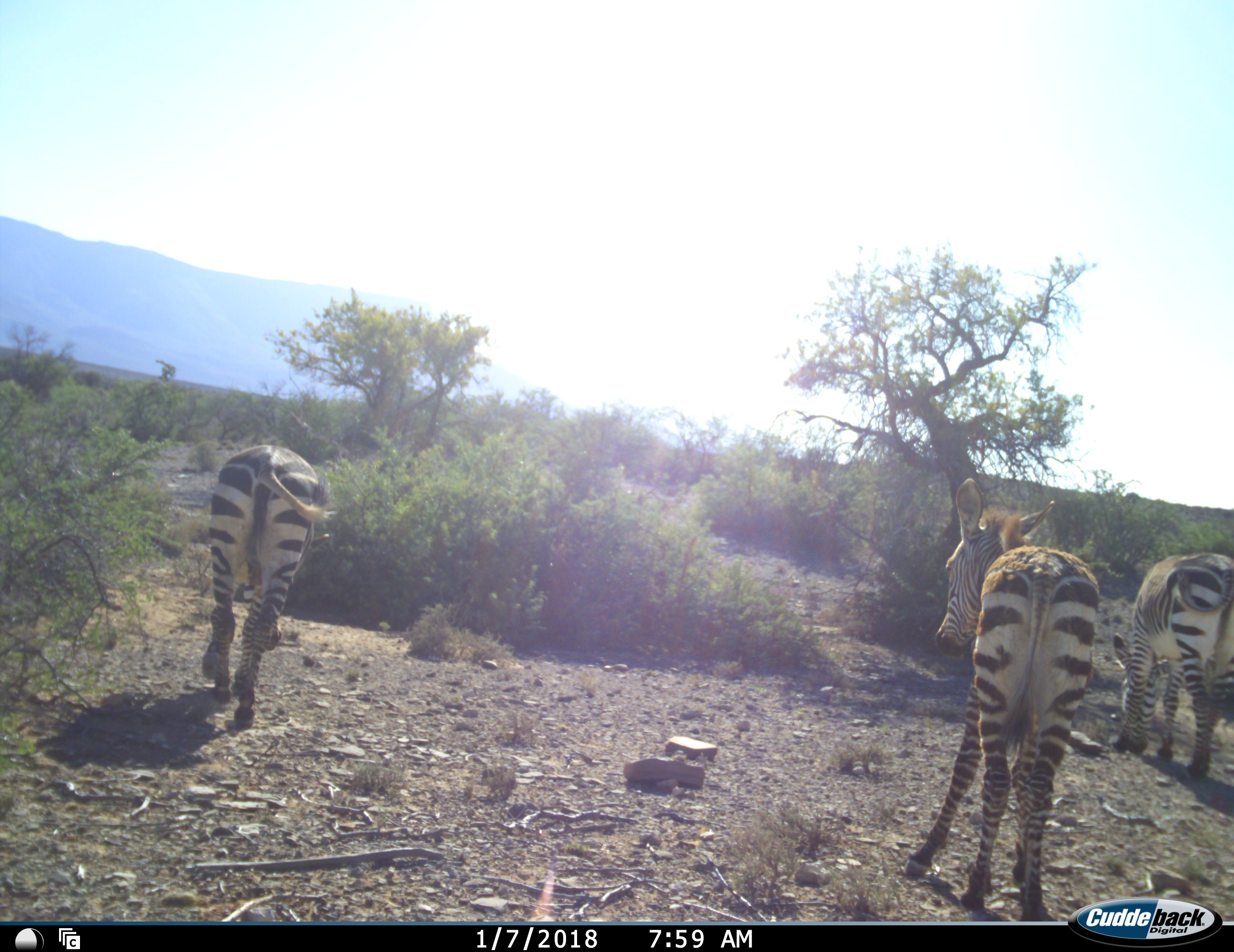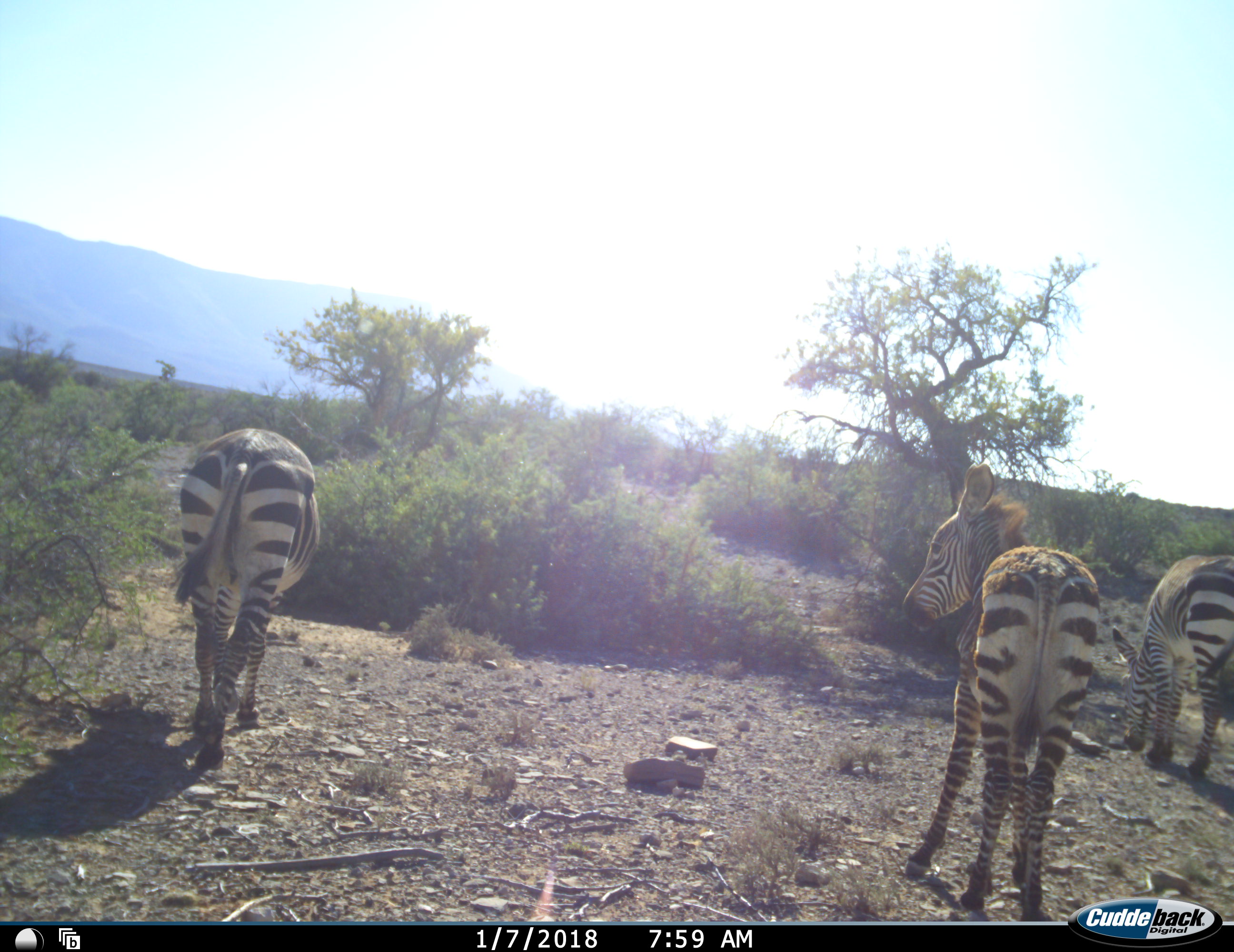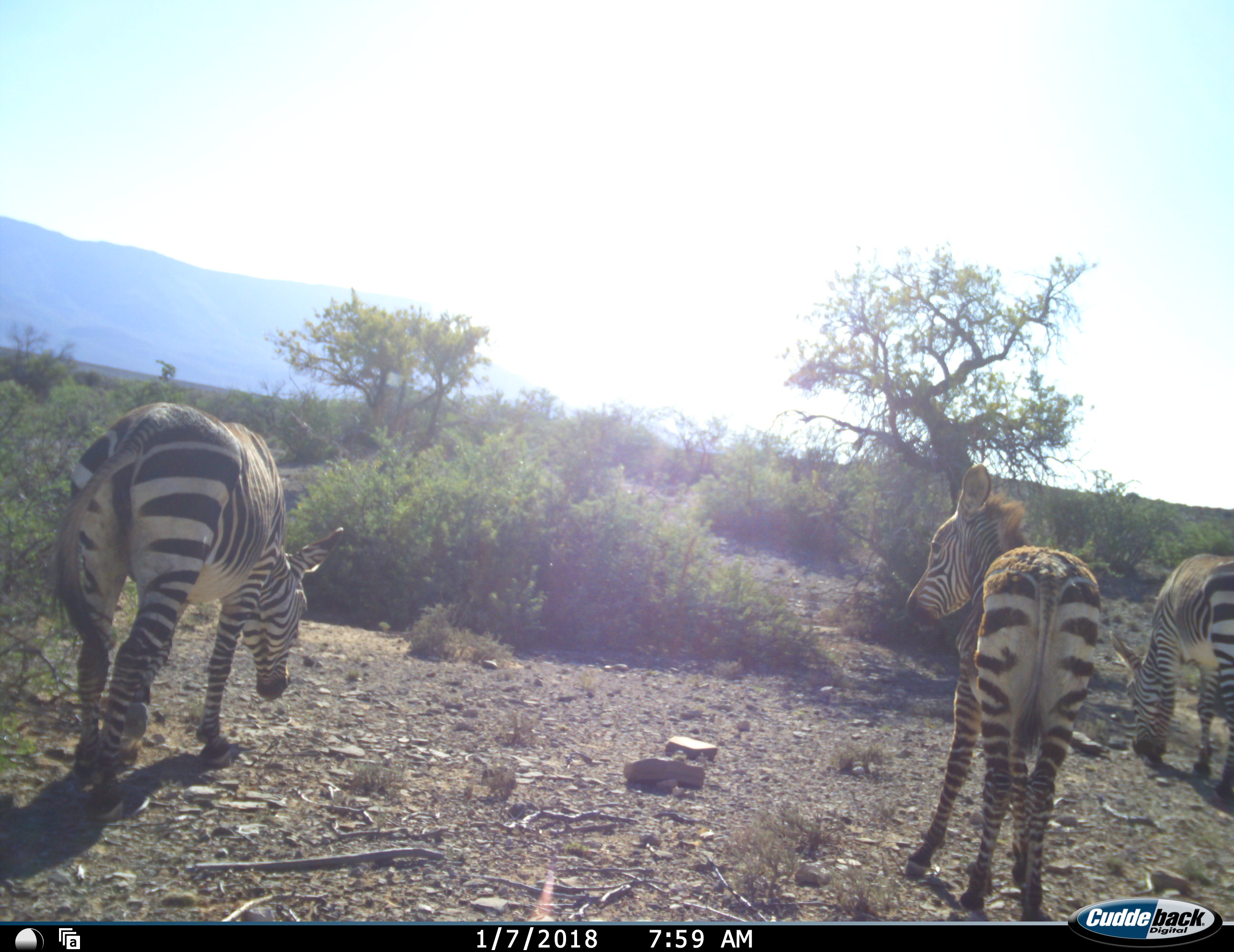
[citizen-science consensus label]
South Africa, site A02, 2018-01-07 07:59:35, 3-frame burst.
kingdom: Animalia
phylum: Chordata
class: Mammalia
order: Perissodactyla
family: Equidae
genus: Equus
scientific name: Equus zebra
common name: mountain zebra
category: zebramountain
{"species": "zebramountain (mountain zebra) (Equus zebra)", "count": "3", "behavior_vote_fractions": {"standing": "88%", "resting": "0%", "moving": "38%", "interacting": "0%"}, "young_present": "50%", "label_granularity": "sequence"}